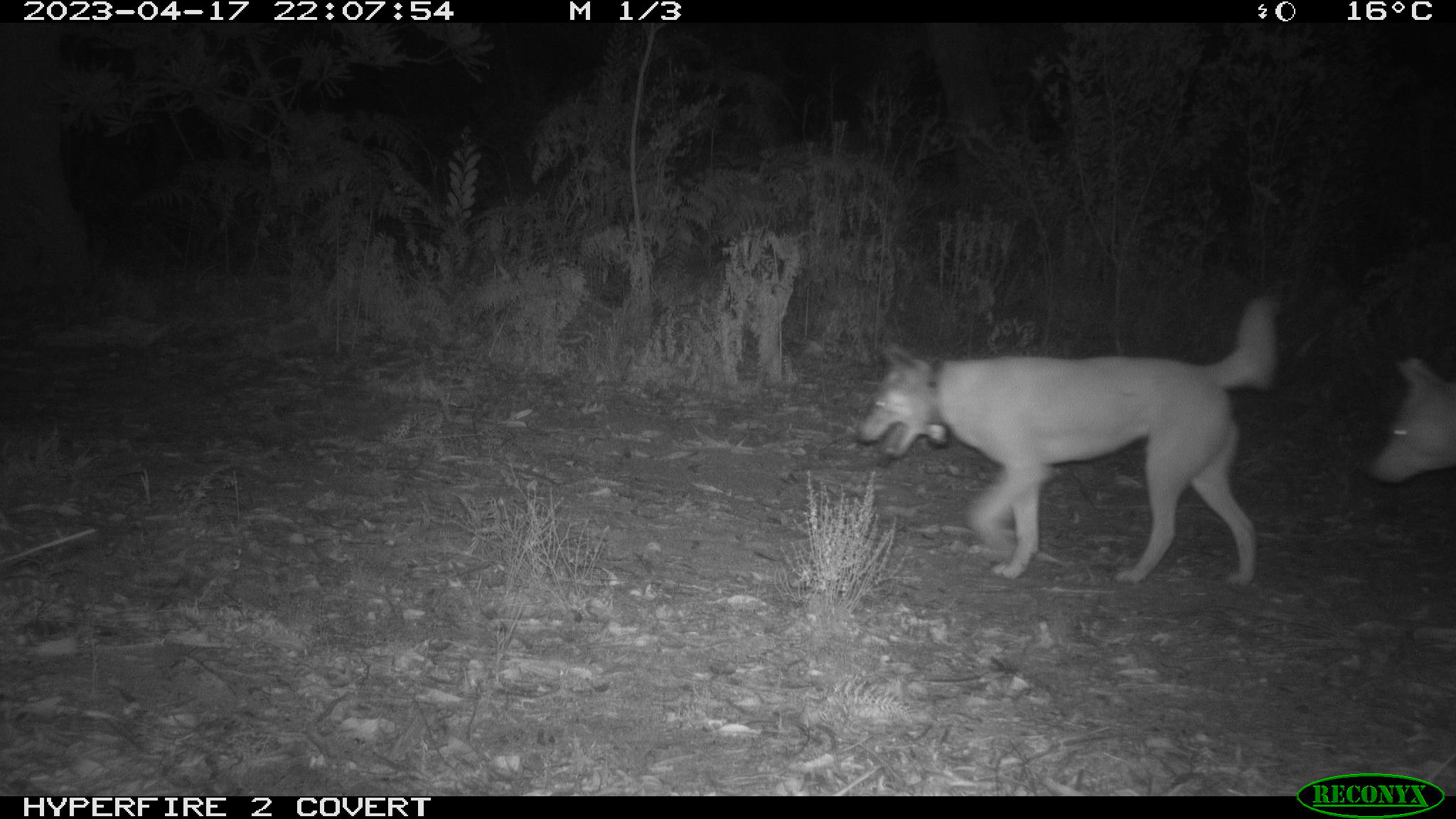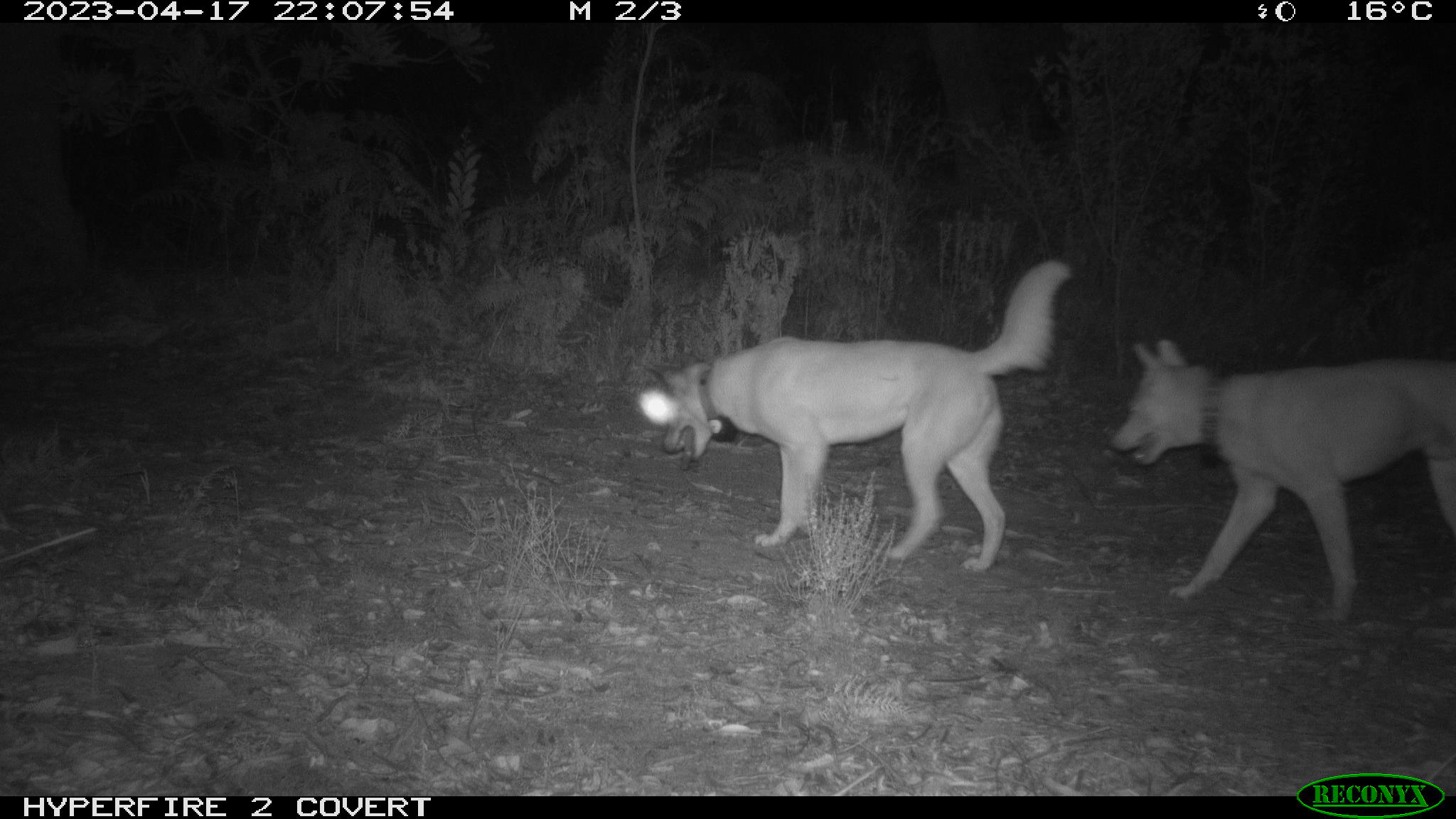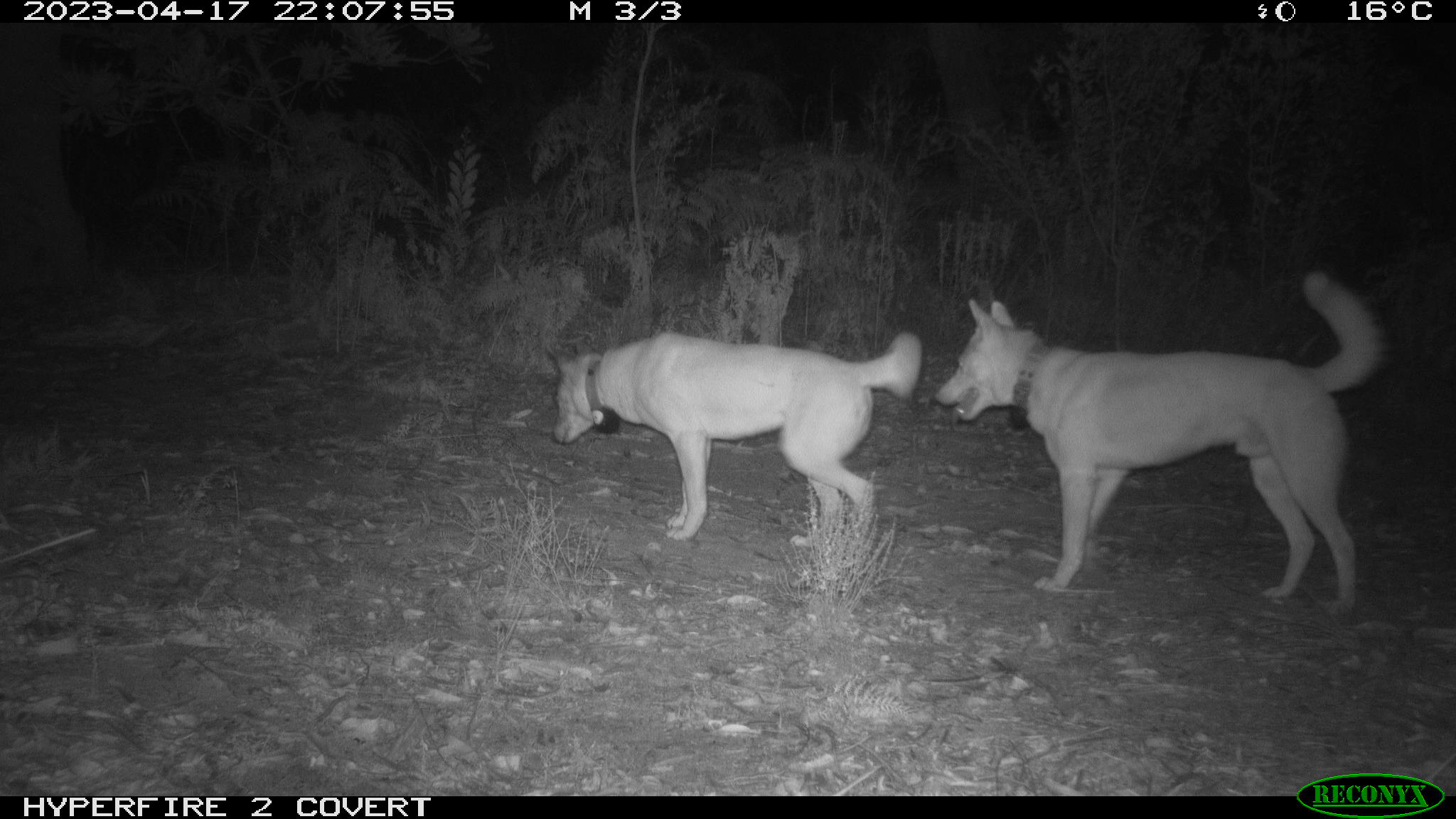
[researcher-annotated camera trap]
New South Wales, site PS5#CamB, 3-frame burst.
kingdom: Animalia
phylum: Chordata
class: Mammalia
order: Carnivora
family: Canidae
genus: Canis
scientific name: Canis familiaris dingo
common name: dingo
Dingo (Canis familiaris dingo).